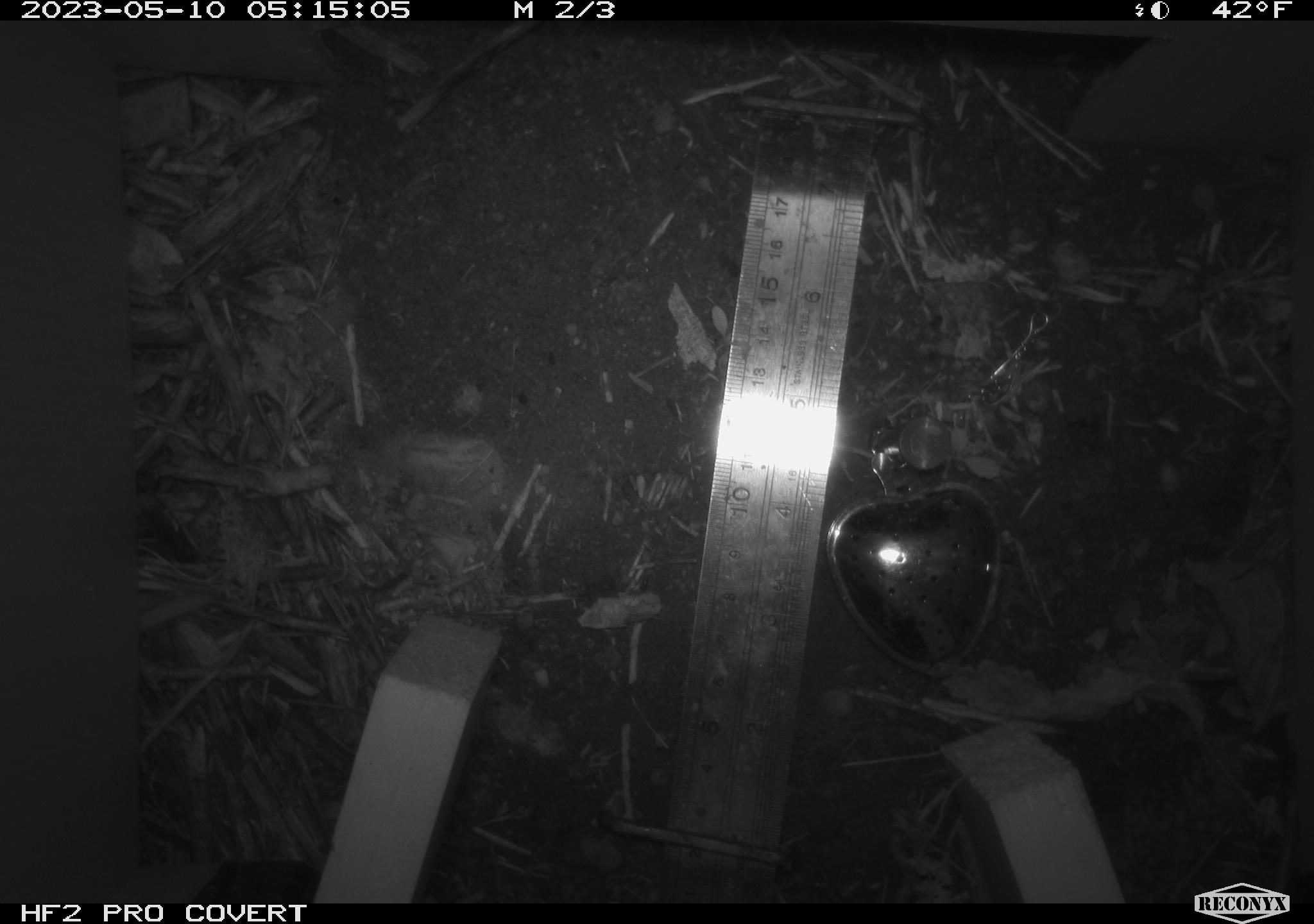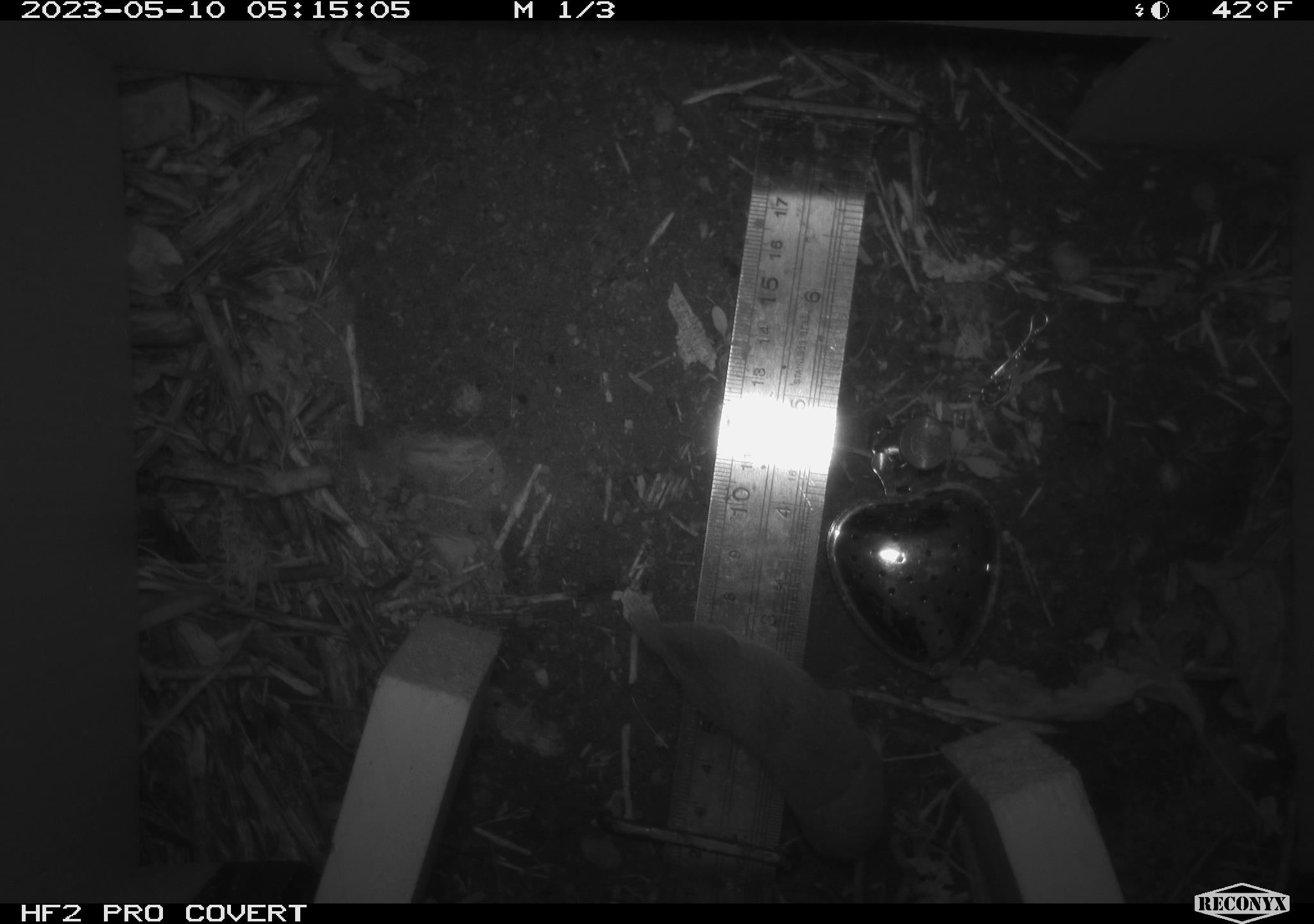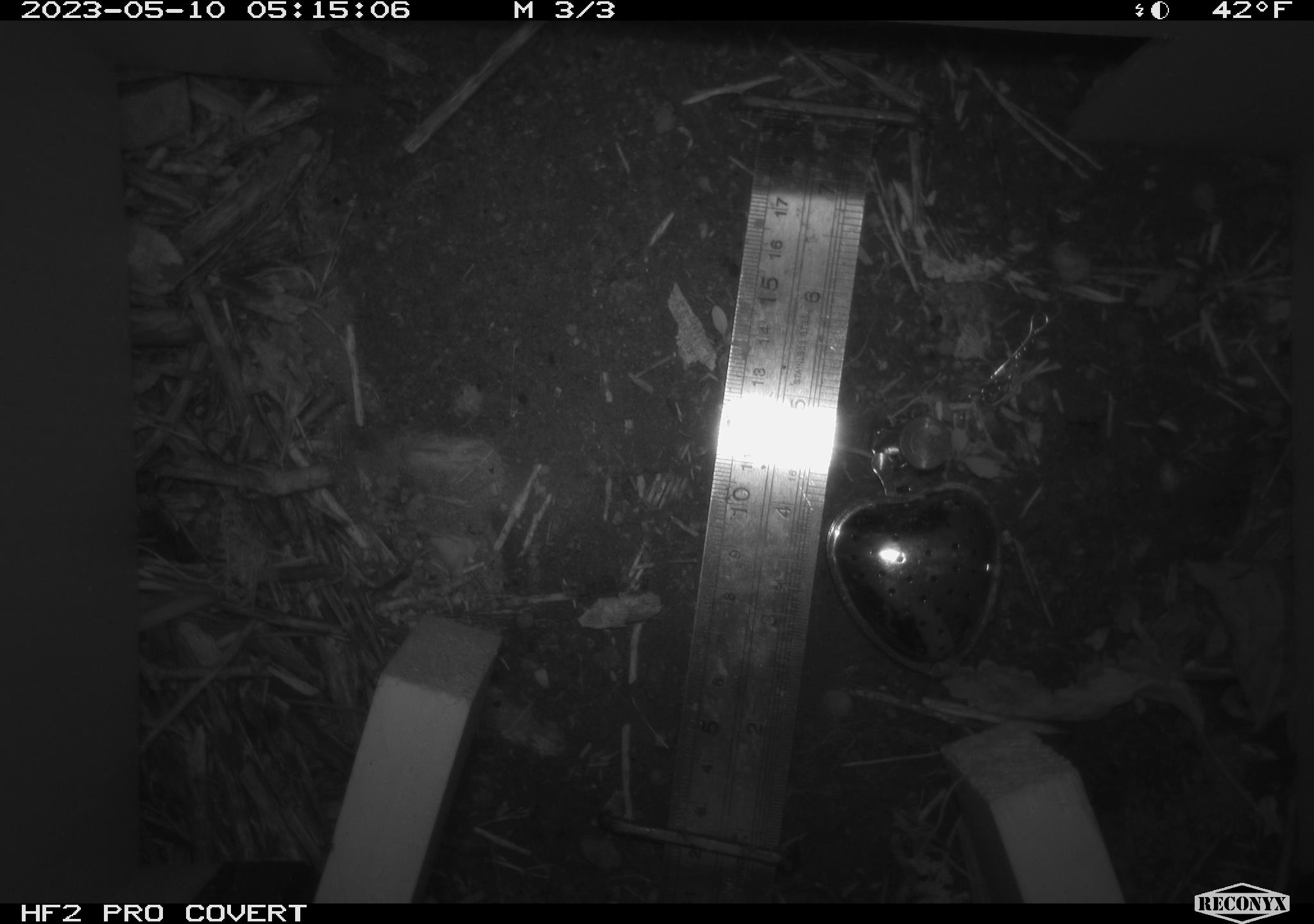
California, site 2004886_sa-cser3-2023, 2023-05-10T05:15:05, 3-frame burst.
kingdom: Animalia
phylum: Chordata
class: Mammalia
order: Eulipotyphla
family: Soricidae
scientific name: Soricidae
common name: shrews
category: soricidae family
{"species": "soricidae family (shrews) (Soricidae)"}